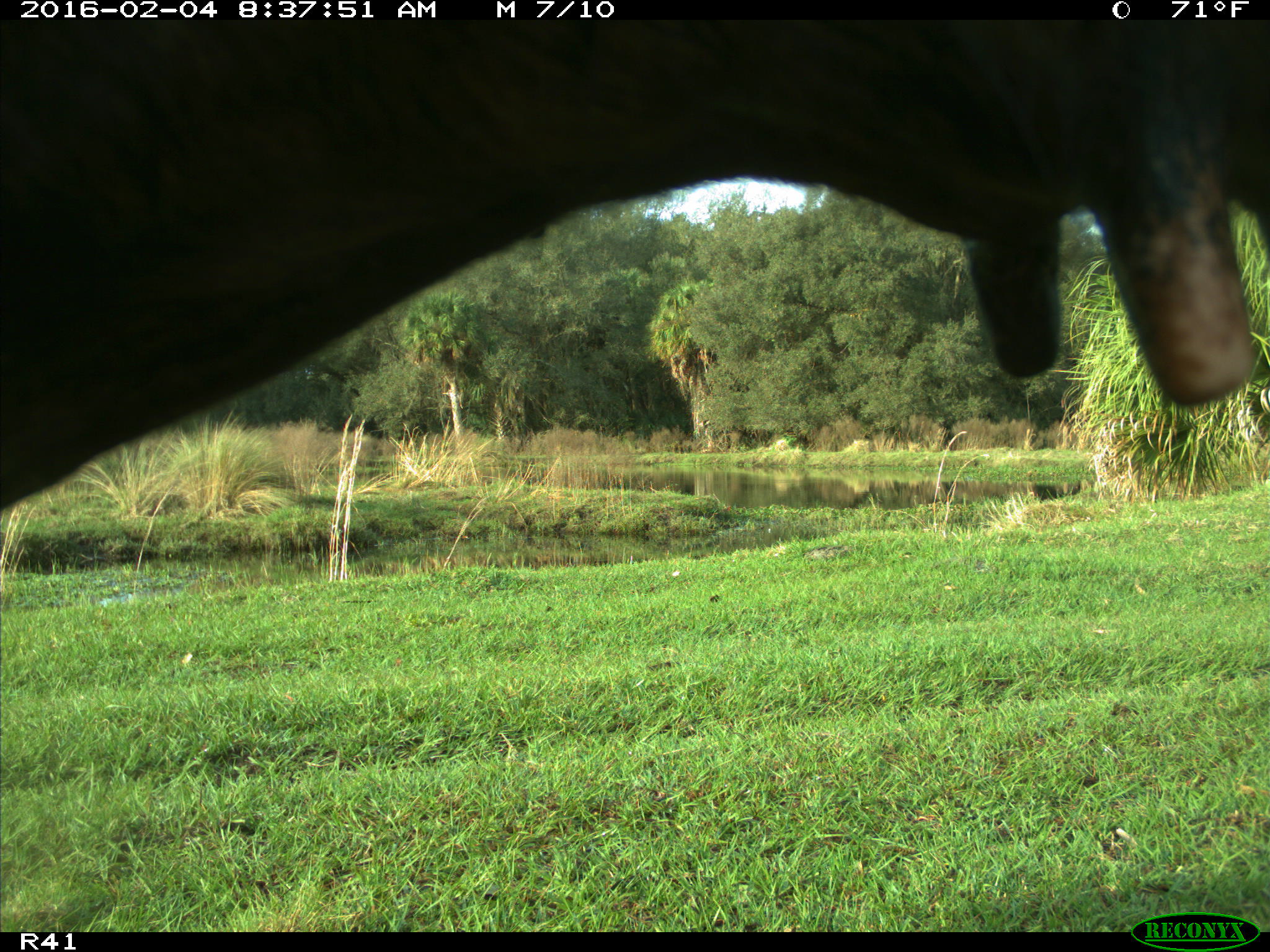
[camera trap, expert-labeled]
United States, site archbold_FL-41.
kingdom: Animalia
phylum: Chordata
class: Mammalia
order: Artiodactyla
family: Bovidae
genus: Bos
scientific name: Bos taurus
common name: domestic cow